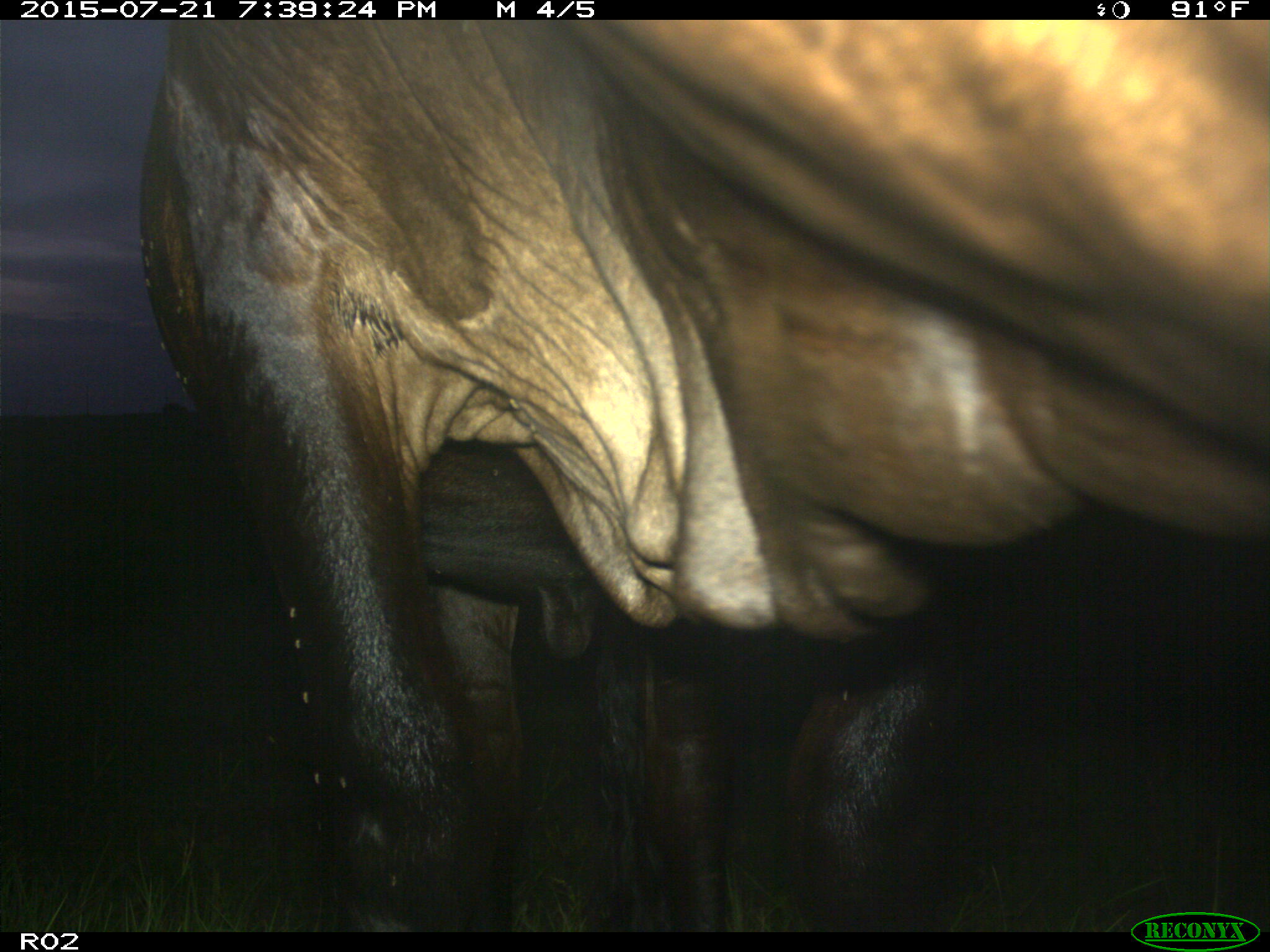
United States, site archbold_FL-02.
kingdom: Animalia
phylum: Chordata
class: Mammalia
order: Artiodactyla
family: Bovidae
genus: Bos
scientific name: Bos taurus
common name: domestic cow